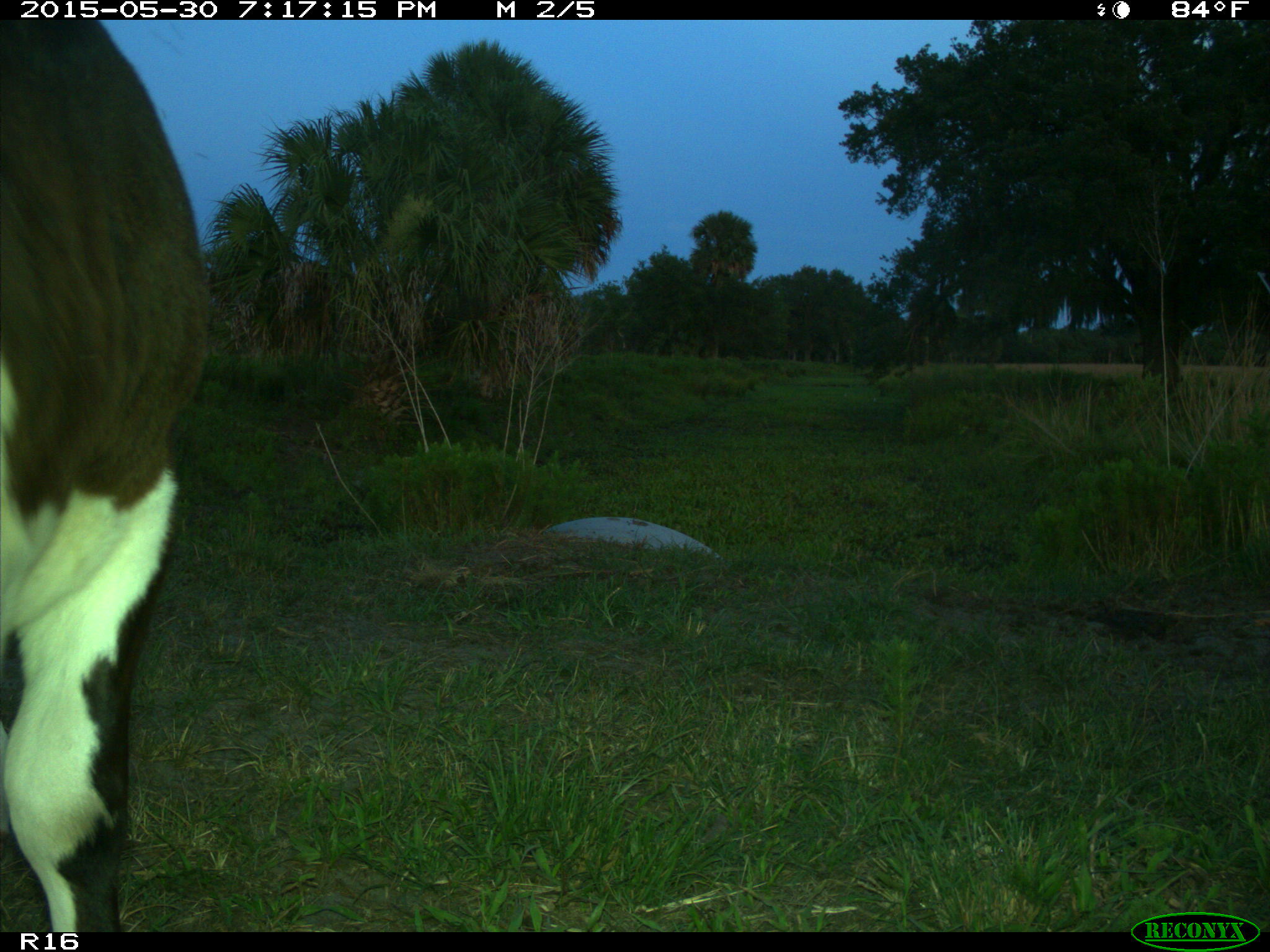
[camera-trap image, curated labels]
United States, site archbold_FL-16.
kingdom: Animalia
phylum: Chordata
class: Mammalia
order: Artiodactyla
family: Bovidae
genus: Bos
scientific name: Bos taurus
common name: domestic cow